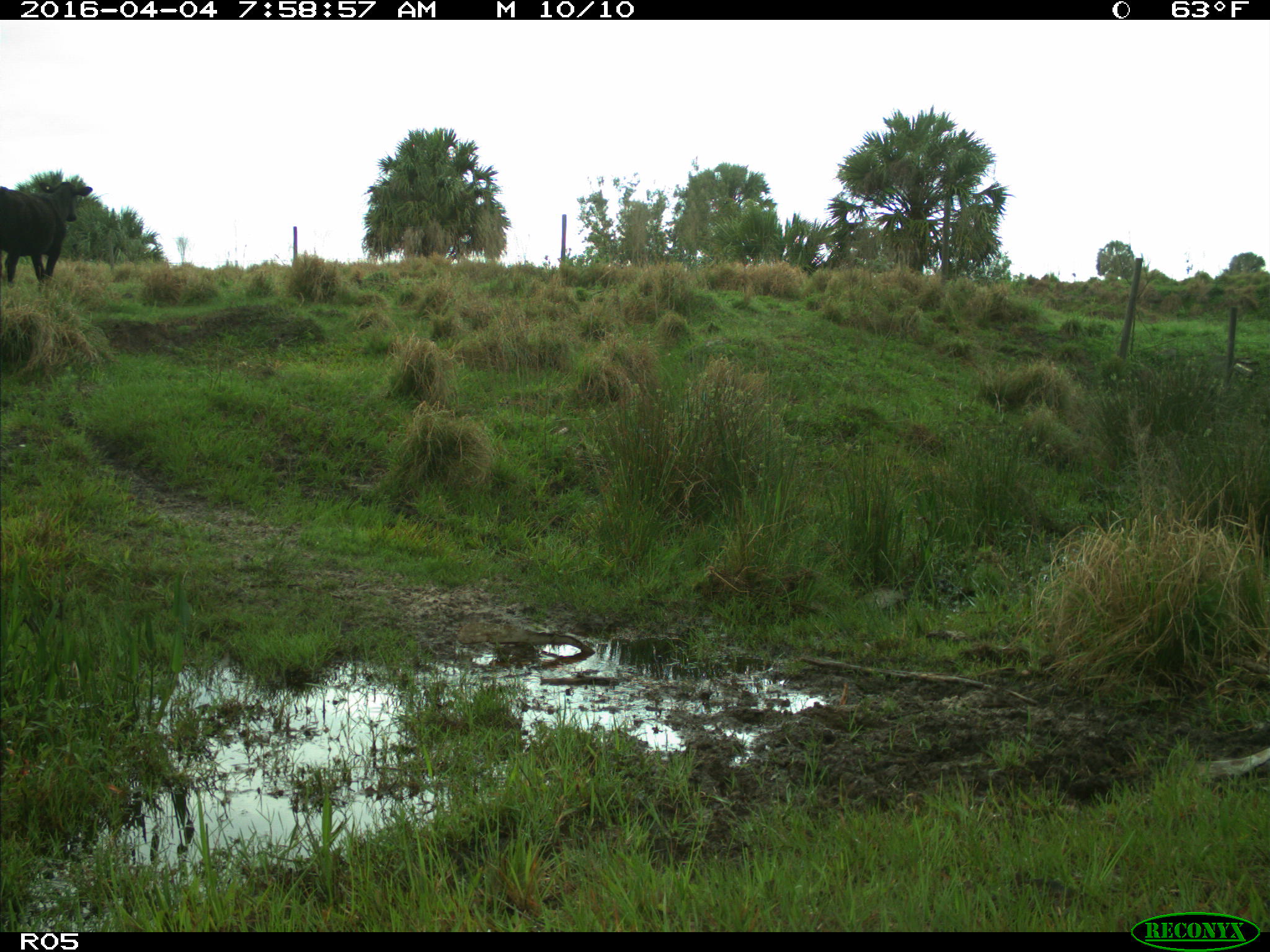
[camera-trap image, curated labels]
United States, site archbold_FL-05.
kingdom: Animalia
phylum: Chordata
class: Mammalia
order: Artiodactyla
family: Bovidae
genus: Bos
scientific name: Bos taurus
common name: domestic cow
Bos taurus (domestic cow).